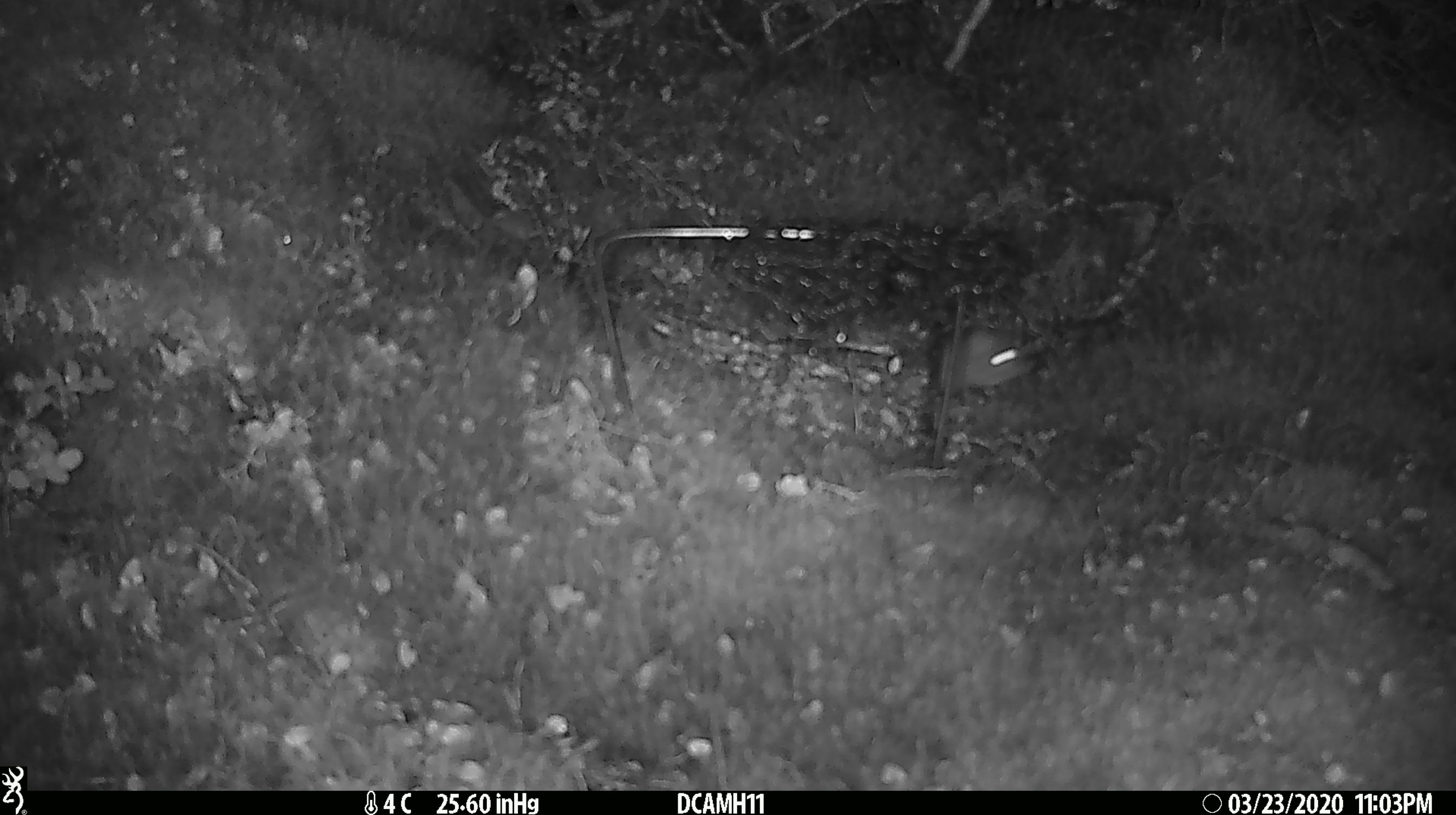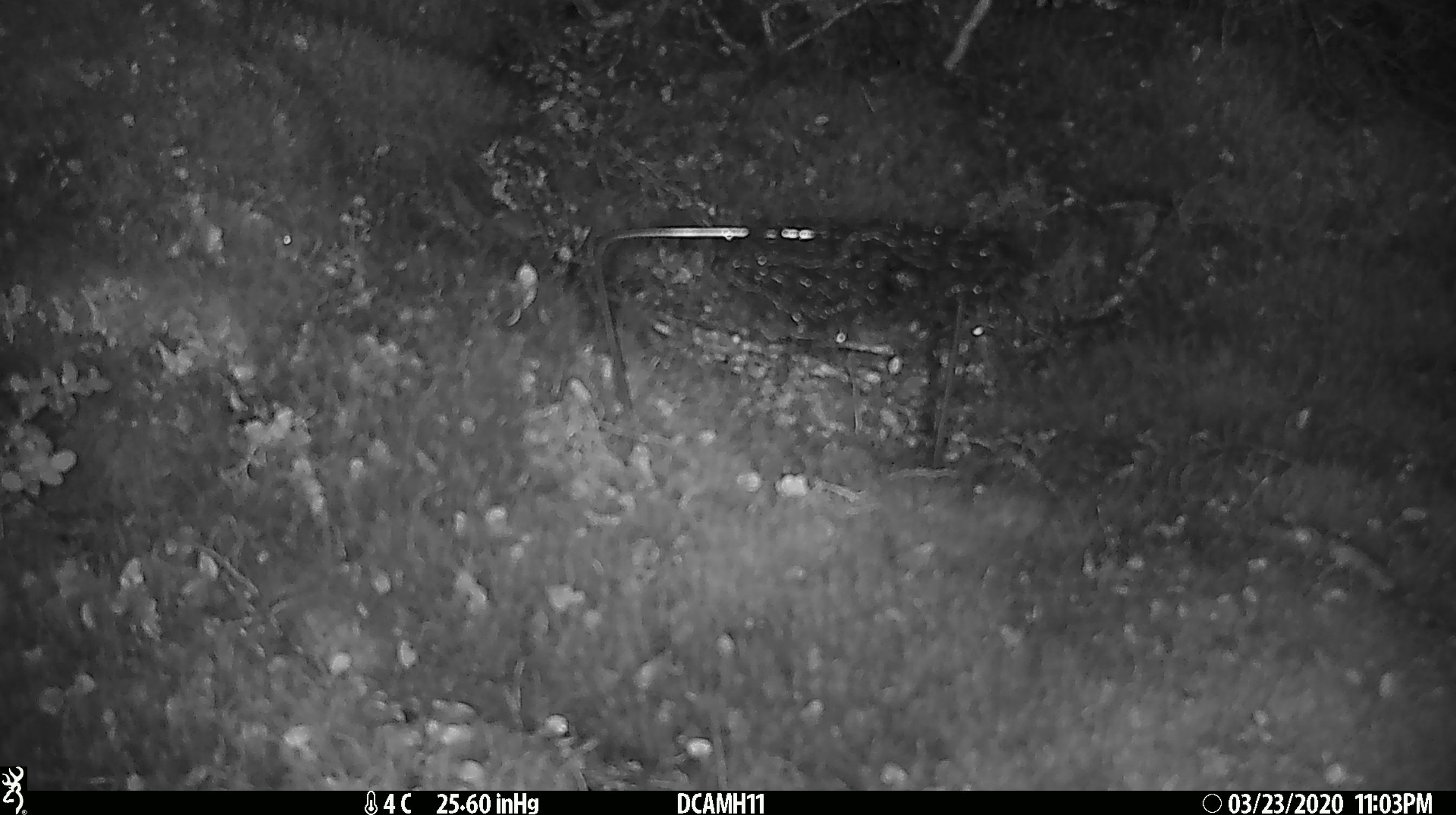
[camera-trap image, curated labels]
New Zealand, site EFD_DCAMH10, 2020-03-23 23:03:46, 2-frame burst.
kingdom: Animalia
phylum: Chordata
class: Mammalia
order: Rodentia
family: Muridae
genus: Mus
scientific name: Mus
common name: mouse